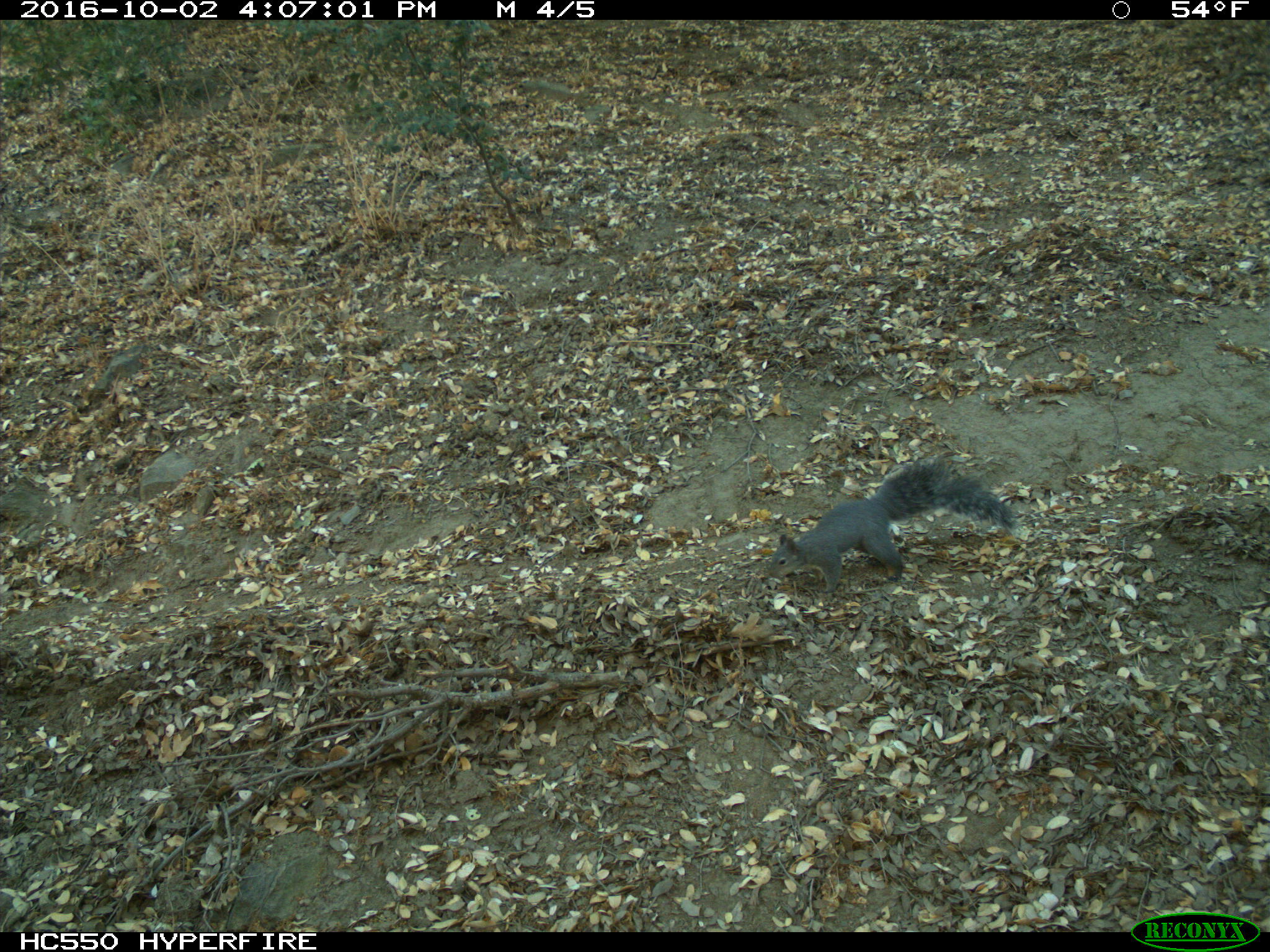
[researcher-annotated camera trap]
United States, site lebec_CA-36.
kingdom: Animalia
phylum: Chordata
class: Mammalia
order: Rodentia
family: Sciuridae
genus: Sciurus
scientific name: Sciurus carolinensis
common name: eastern gray squirrel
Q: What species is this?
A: Sciurus carolinensis (eastern gray squirrel).